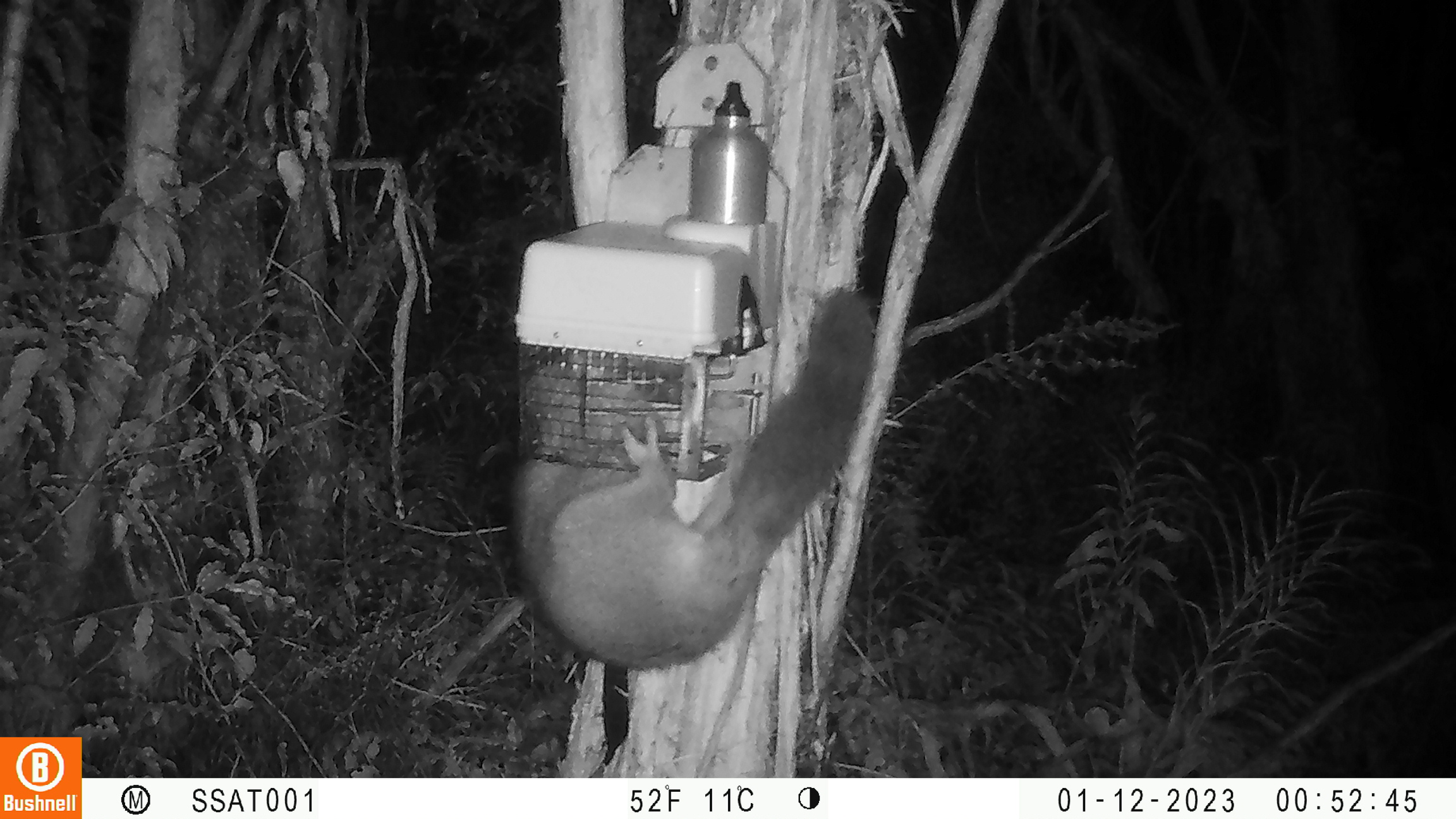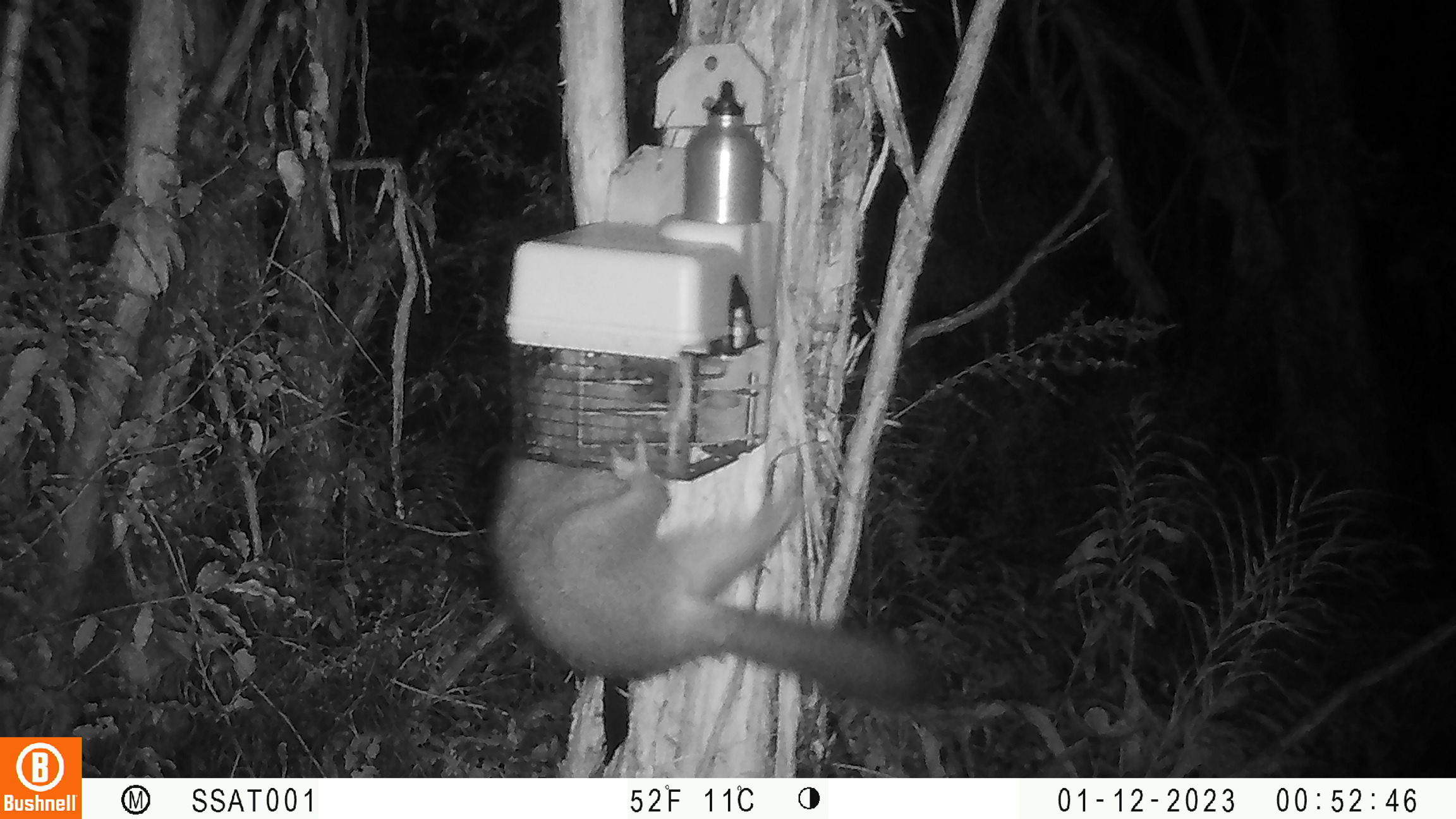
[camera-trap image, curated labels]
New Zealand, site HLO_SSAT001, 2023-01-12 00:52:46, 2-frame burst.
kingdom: Animalia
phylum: Chordata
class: Mammalia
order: Diprotodontia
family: Phalangeridae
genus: Trichosurus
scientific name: Trichosurus vulpecula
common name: common brushtail possum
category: possum